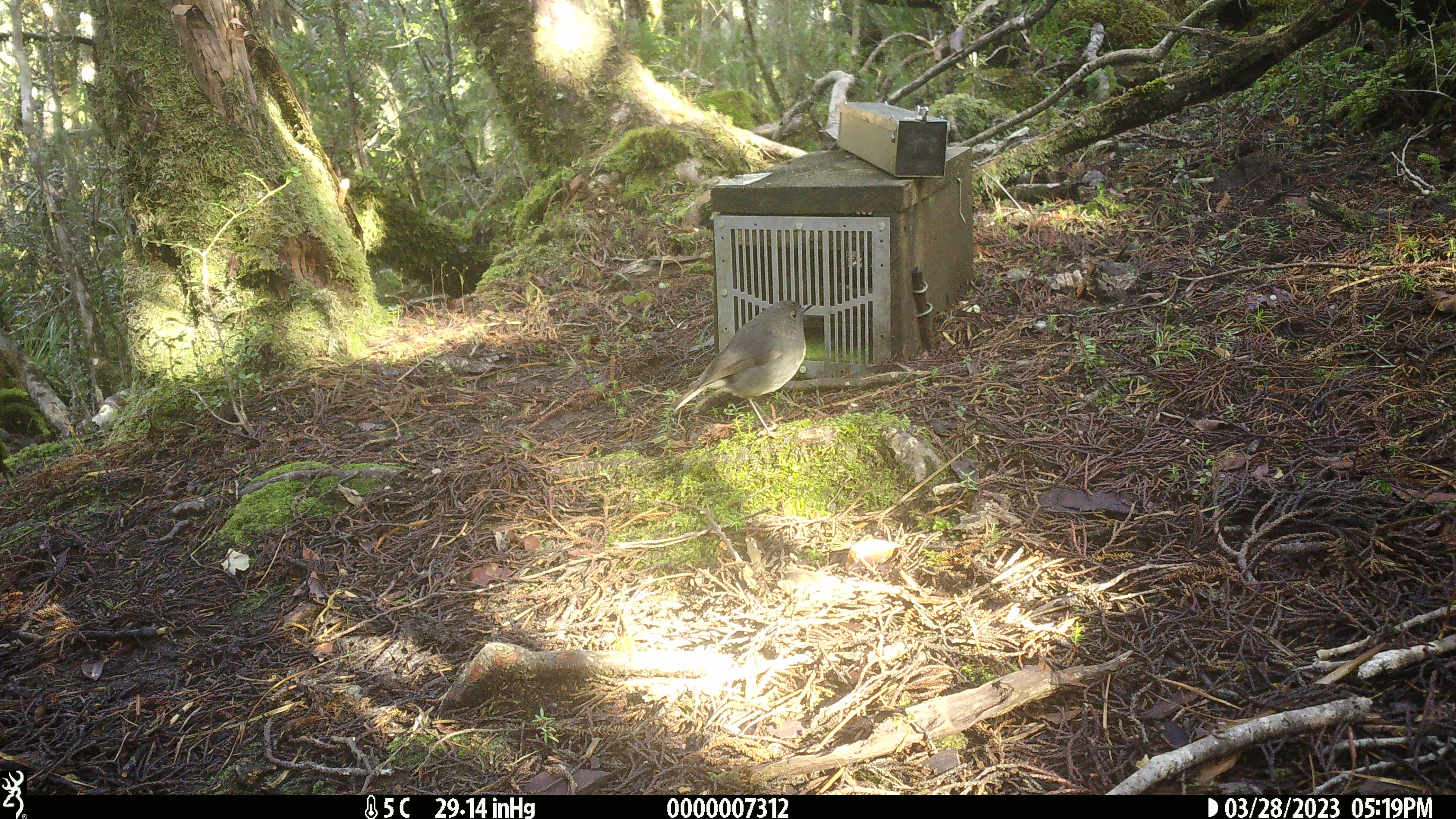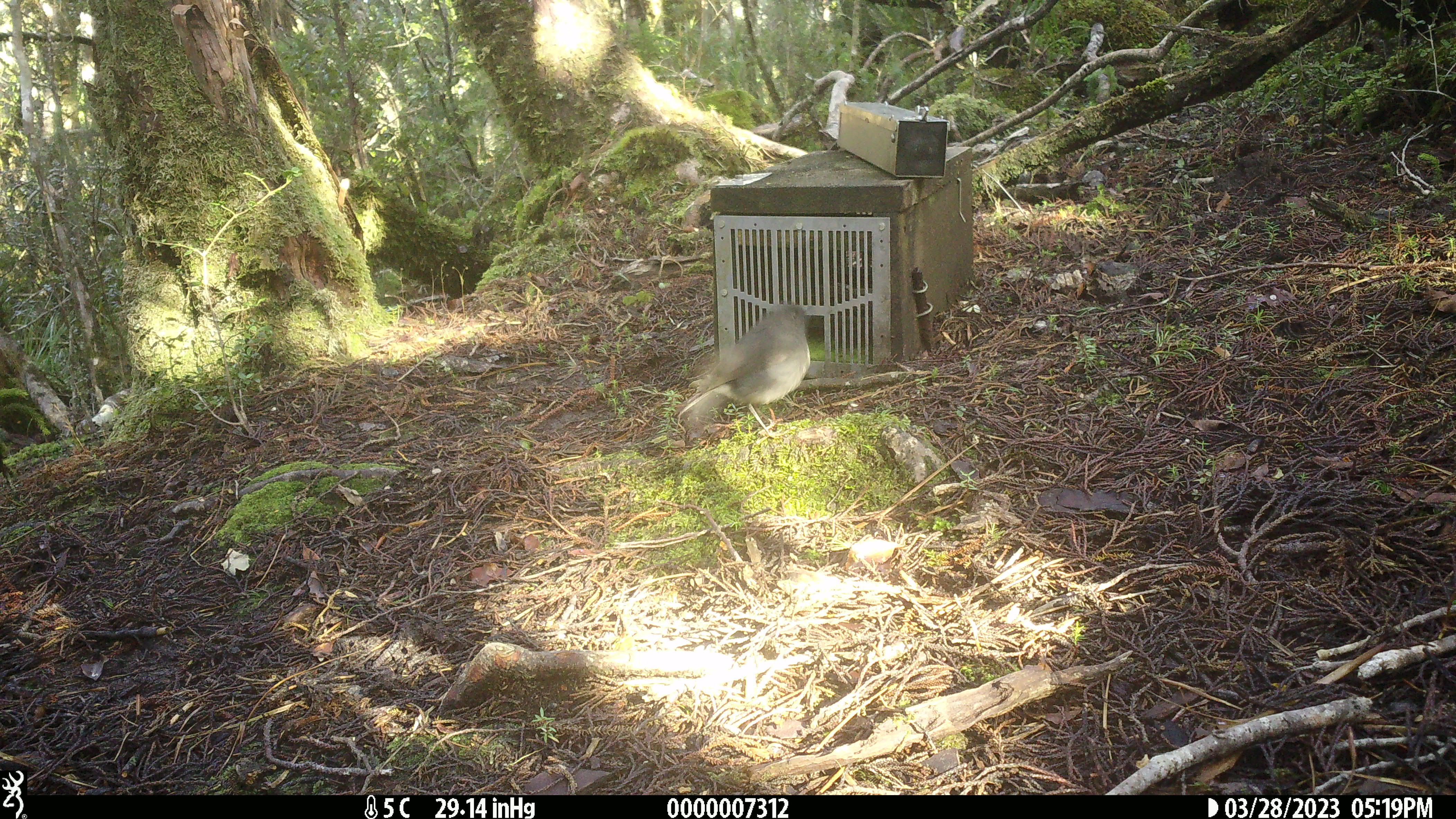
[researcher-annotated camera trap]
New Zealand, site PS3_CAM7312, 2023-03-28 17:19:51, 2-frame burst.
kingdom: Animalia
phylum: Chordata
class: Aves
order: Passeriformes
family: Petroicidae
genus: Petroica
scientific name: Petroica australis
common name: new zealand robin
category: robin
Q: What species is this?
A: Robin (new zealand robin) (Petroica australis).